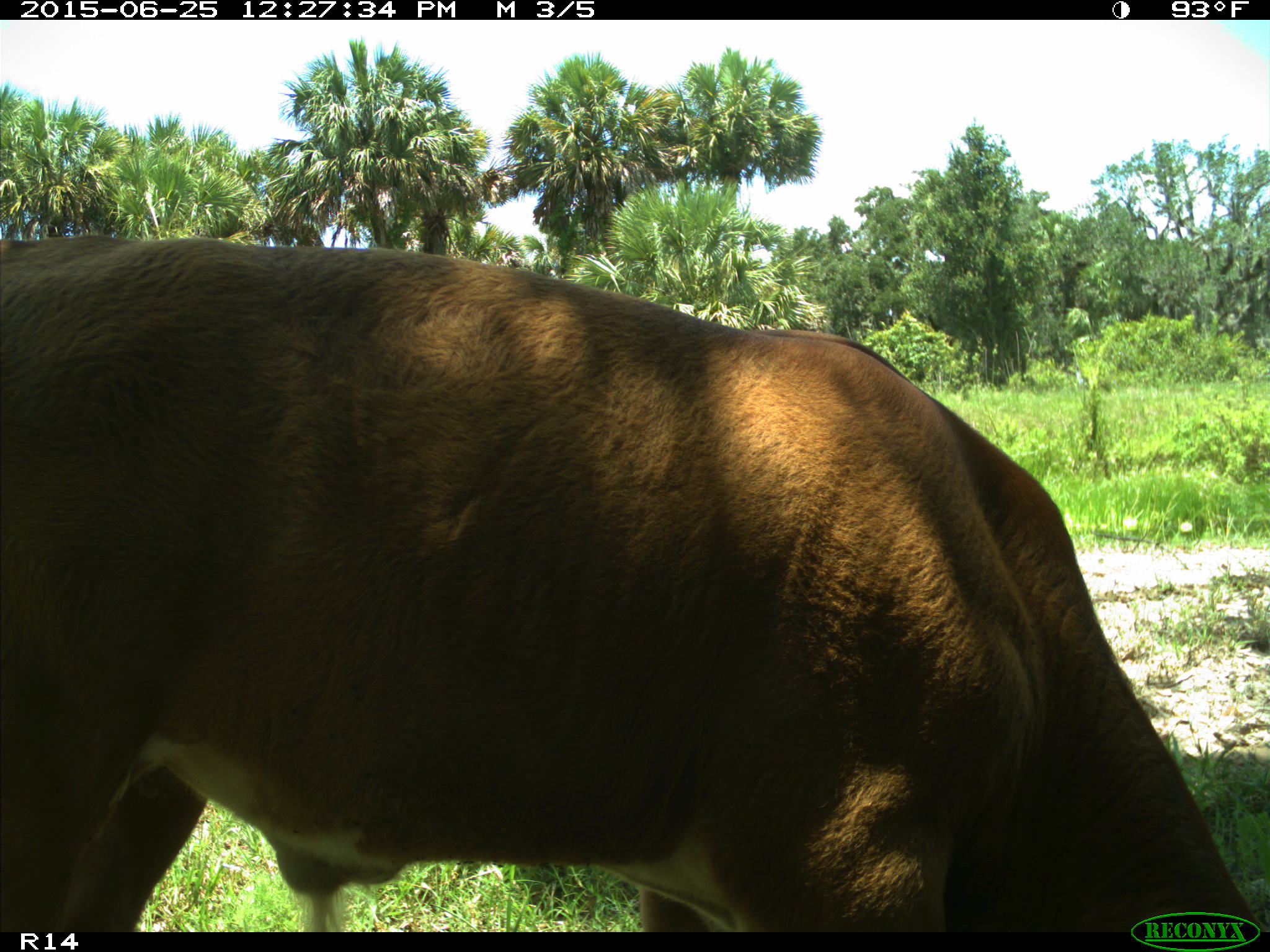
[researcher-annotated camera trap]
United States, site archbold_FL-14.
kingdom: Animalia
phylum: Chordata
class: Mammalia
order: Artiodactyla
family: Bovidae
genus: Bos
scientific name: Bos taurus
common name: domestic cow